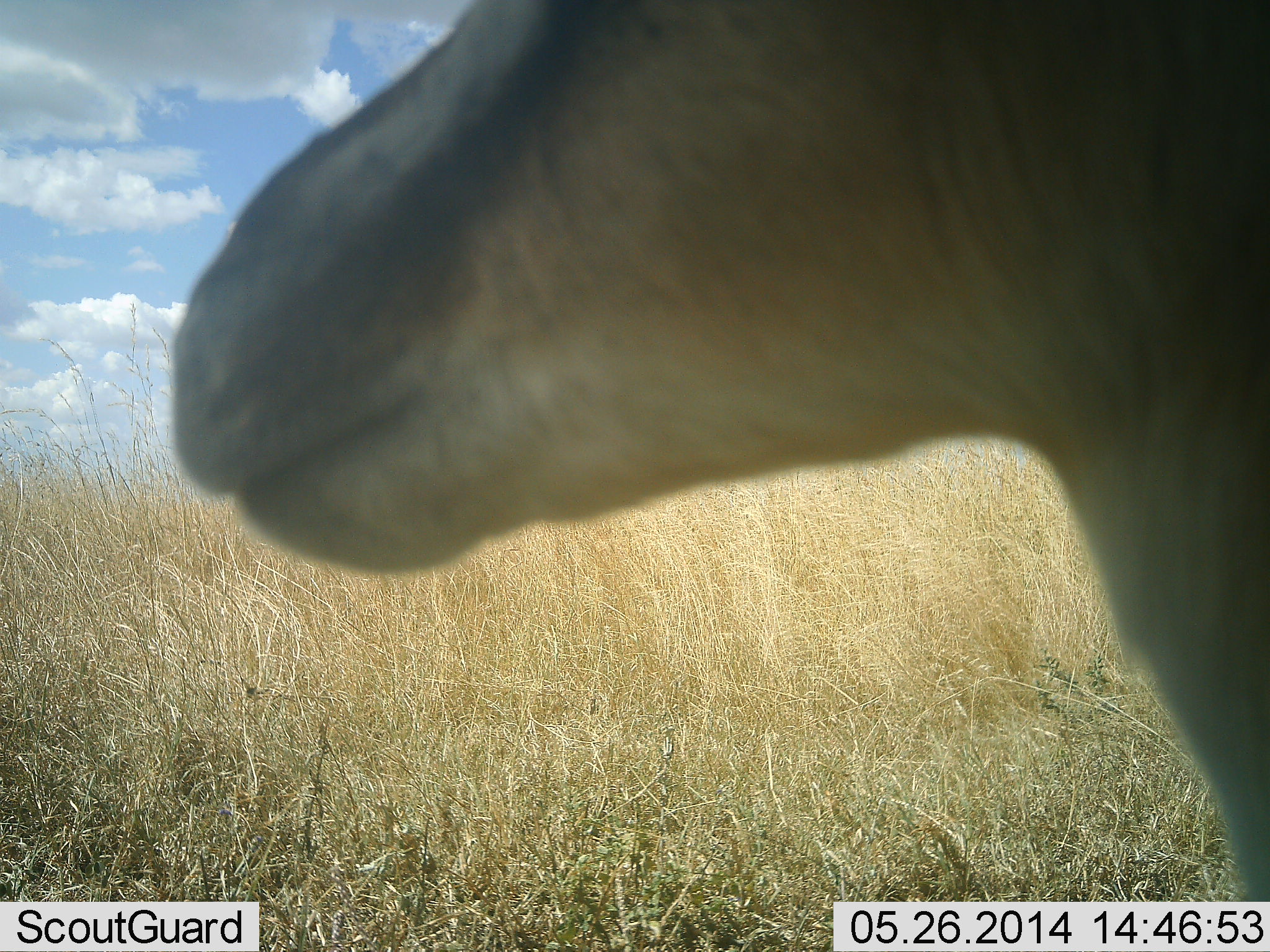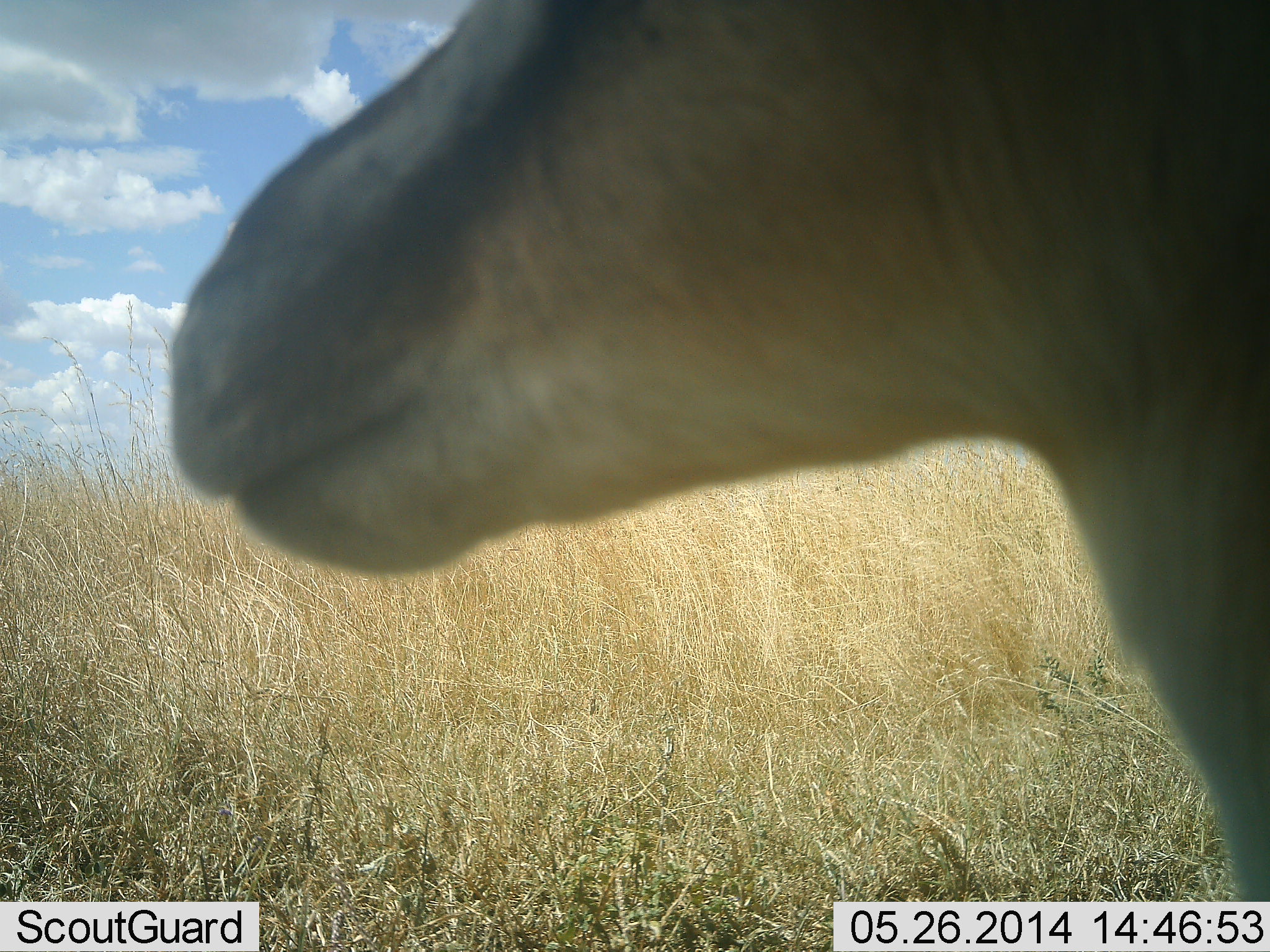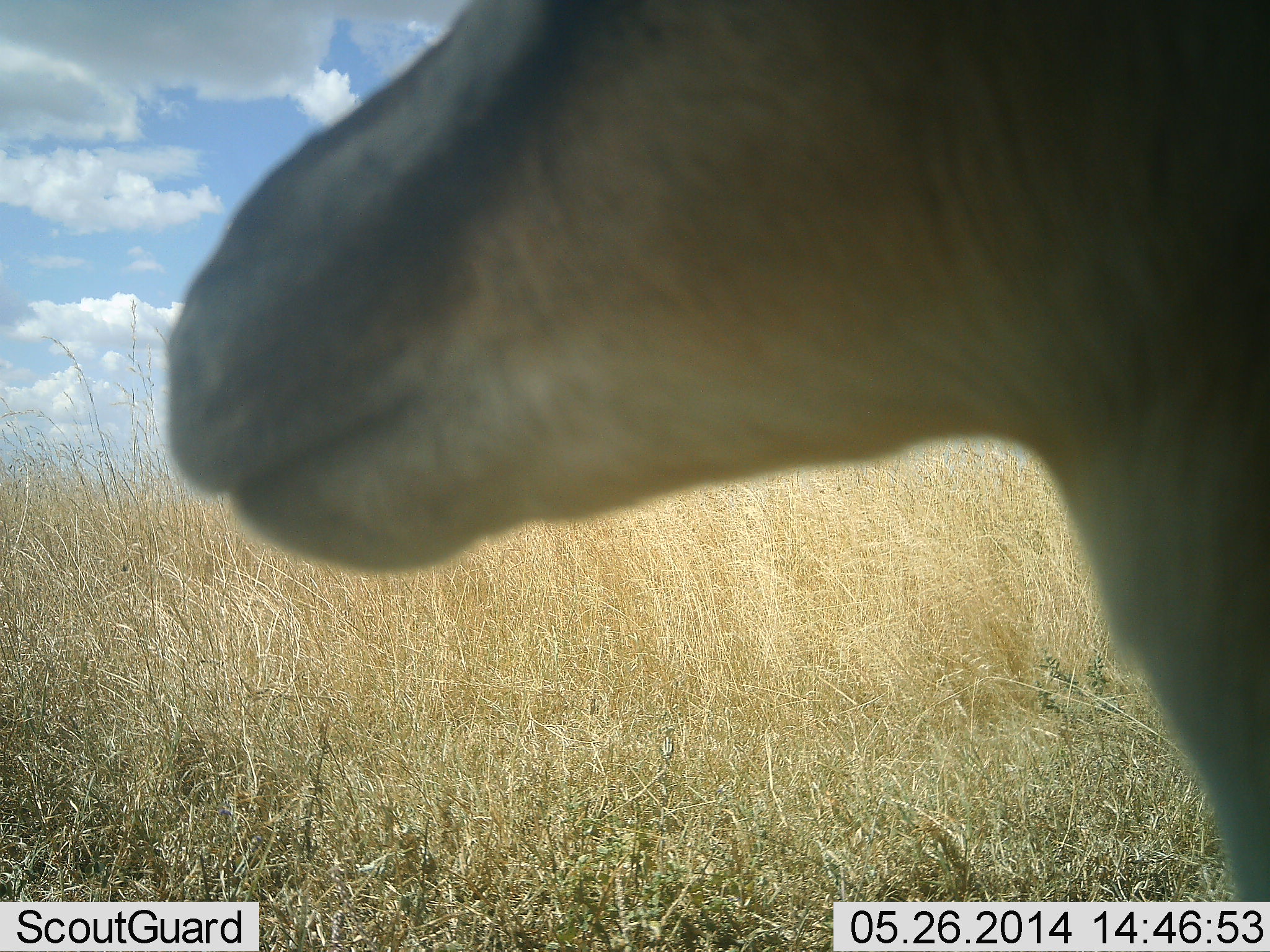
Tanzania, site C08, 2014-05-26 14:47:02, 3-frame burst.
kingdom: Animalia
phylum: Chordata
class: Mammalia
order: Artiodactyla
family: Bovidae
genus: Eudorcas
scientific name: Eudorcas thomsonii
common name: thomson's gazelle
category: gazellethomsons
Gazellethomsons (thomson's gazelle) (Eudorcas thomsonii), count 1. Behavior (volunteer vote fractions): standing 100%, resting 0%, moving 0%, interacting 0%. Young present (vote fraction): 0%. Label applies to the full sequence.